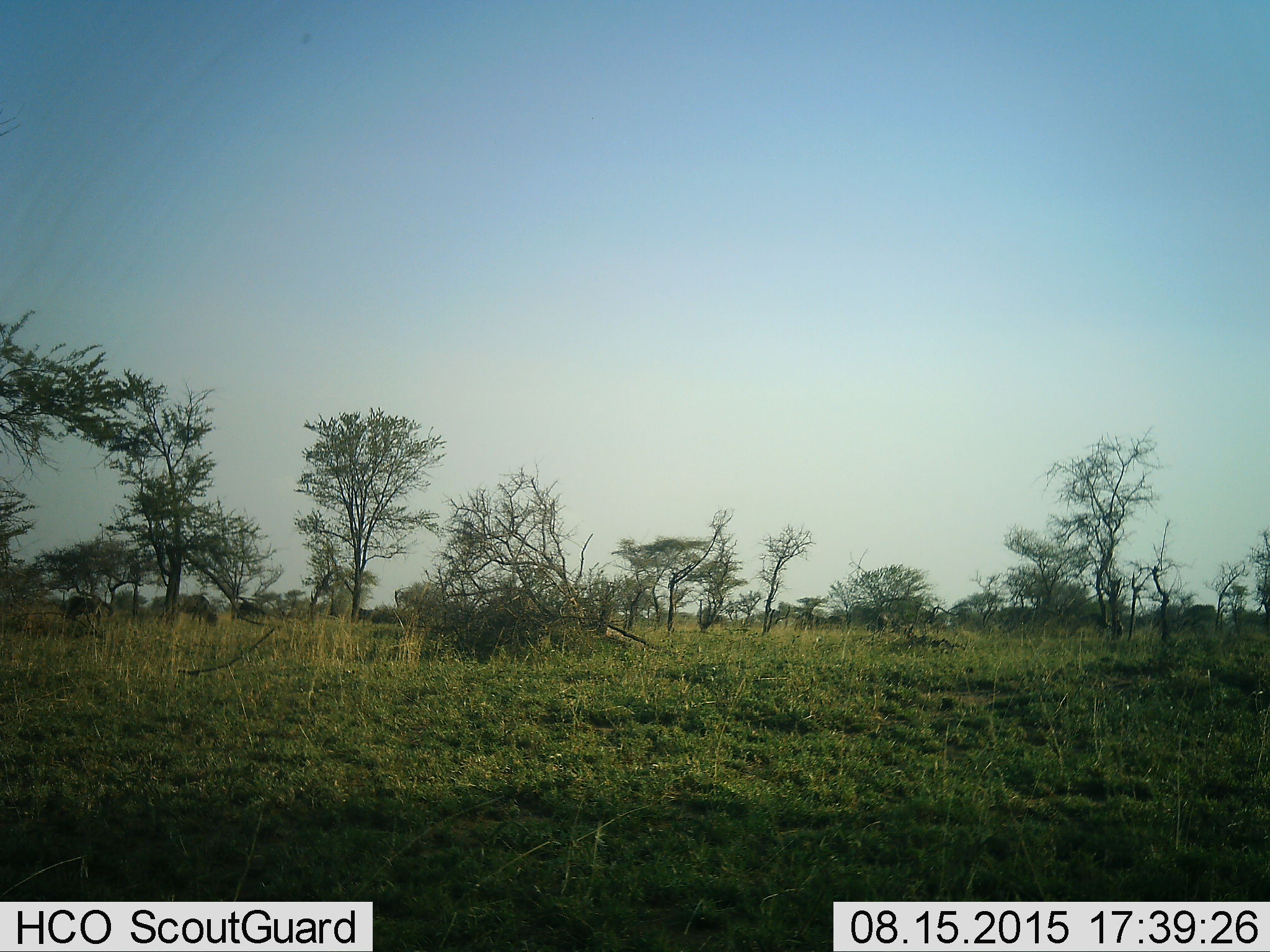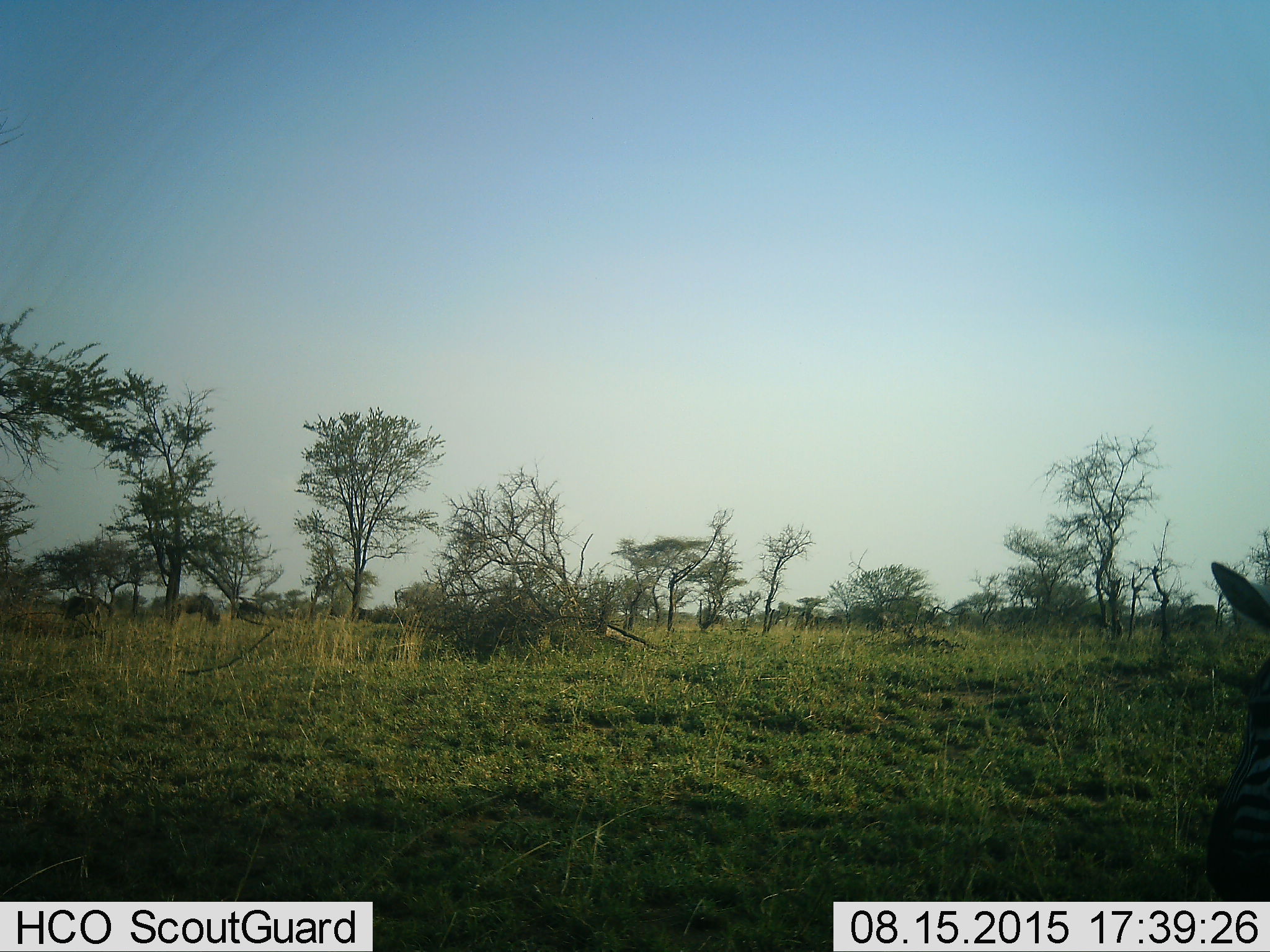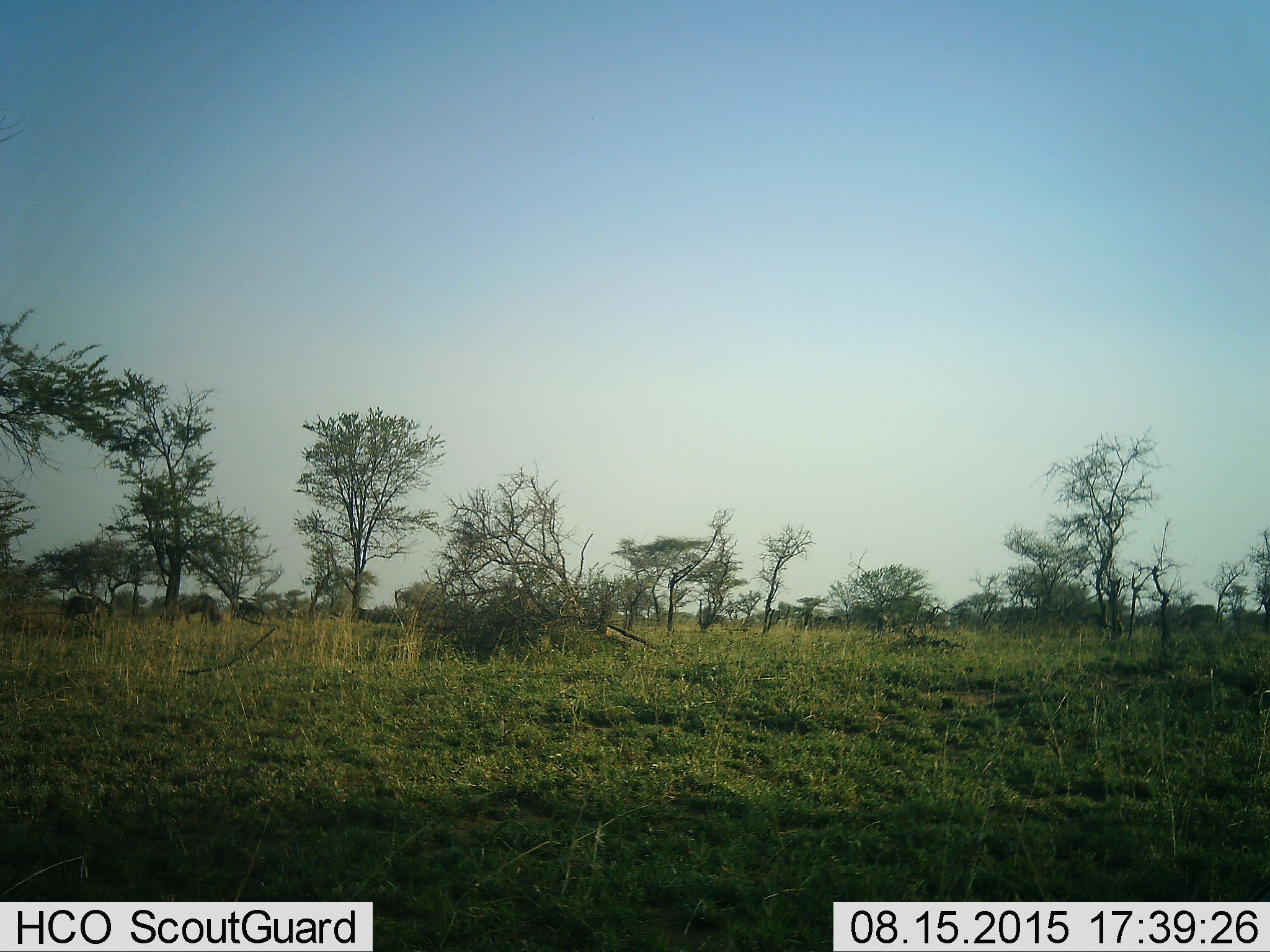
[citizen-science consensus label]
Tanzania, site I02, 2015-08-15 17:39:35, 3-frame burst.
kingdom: Animalia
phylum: Chordata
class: Mammalia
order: Perissodactyla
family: Equidae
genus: Equus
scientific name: Equus quagga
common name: plains zebra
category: zebra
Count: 1.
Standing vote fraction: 50%.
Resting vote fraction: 0%.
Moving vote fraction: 75%.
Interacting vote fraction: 0%.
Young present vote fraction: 0%.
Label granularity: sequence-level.